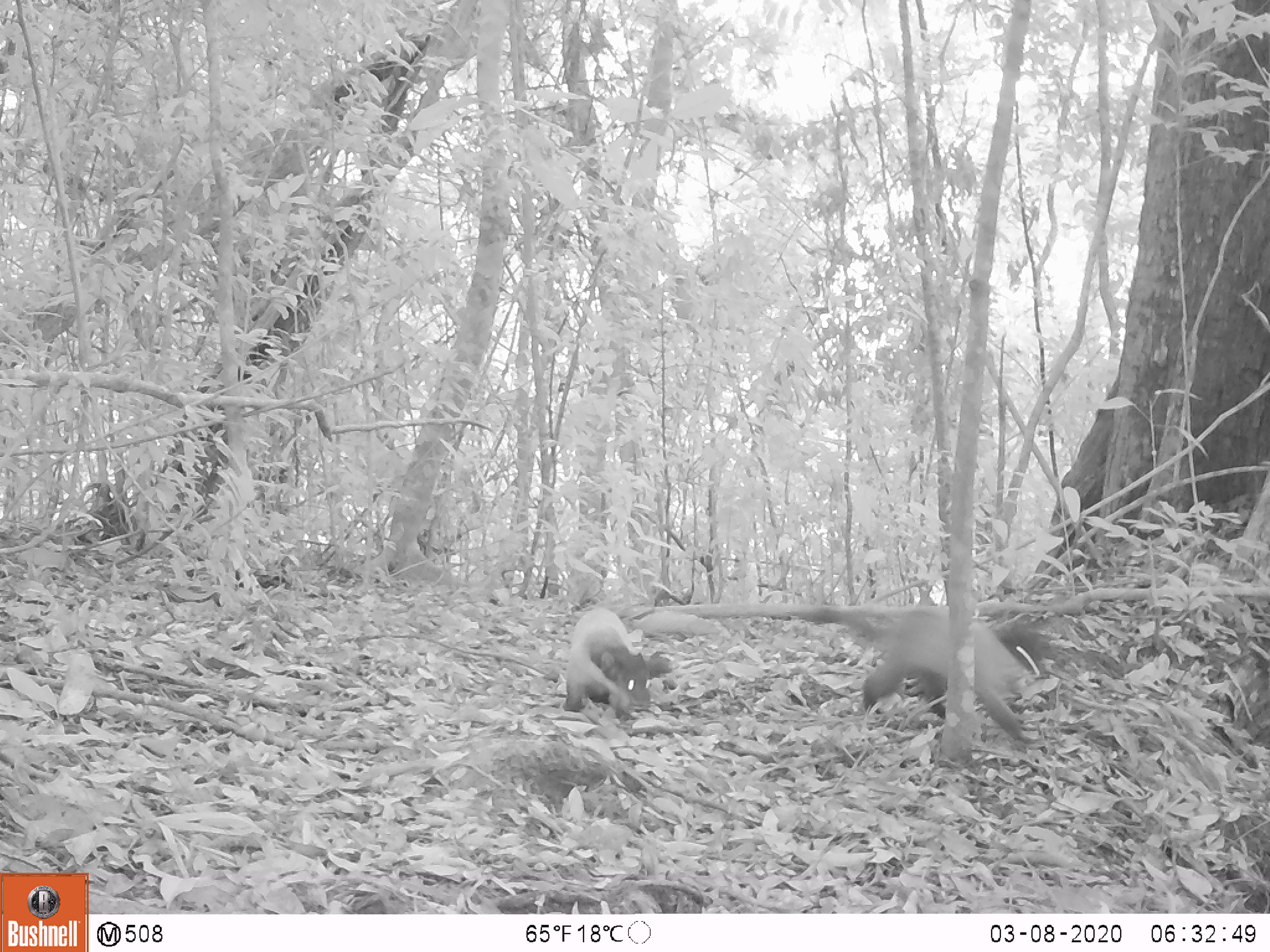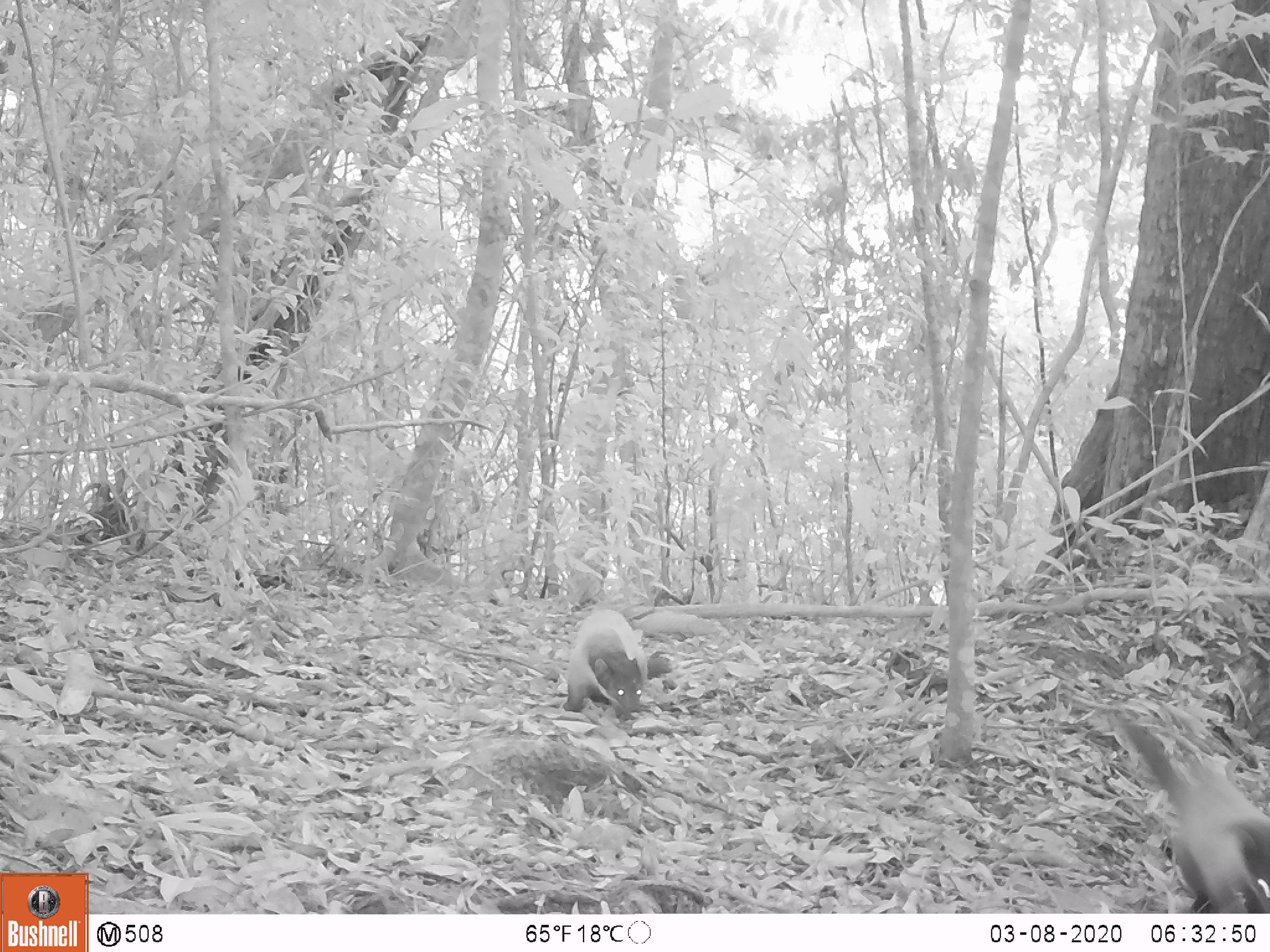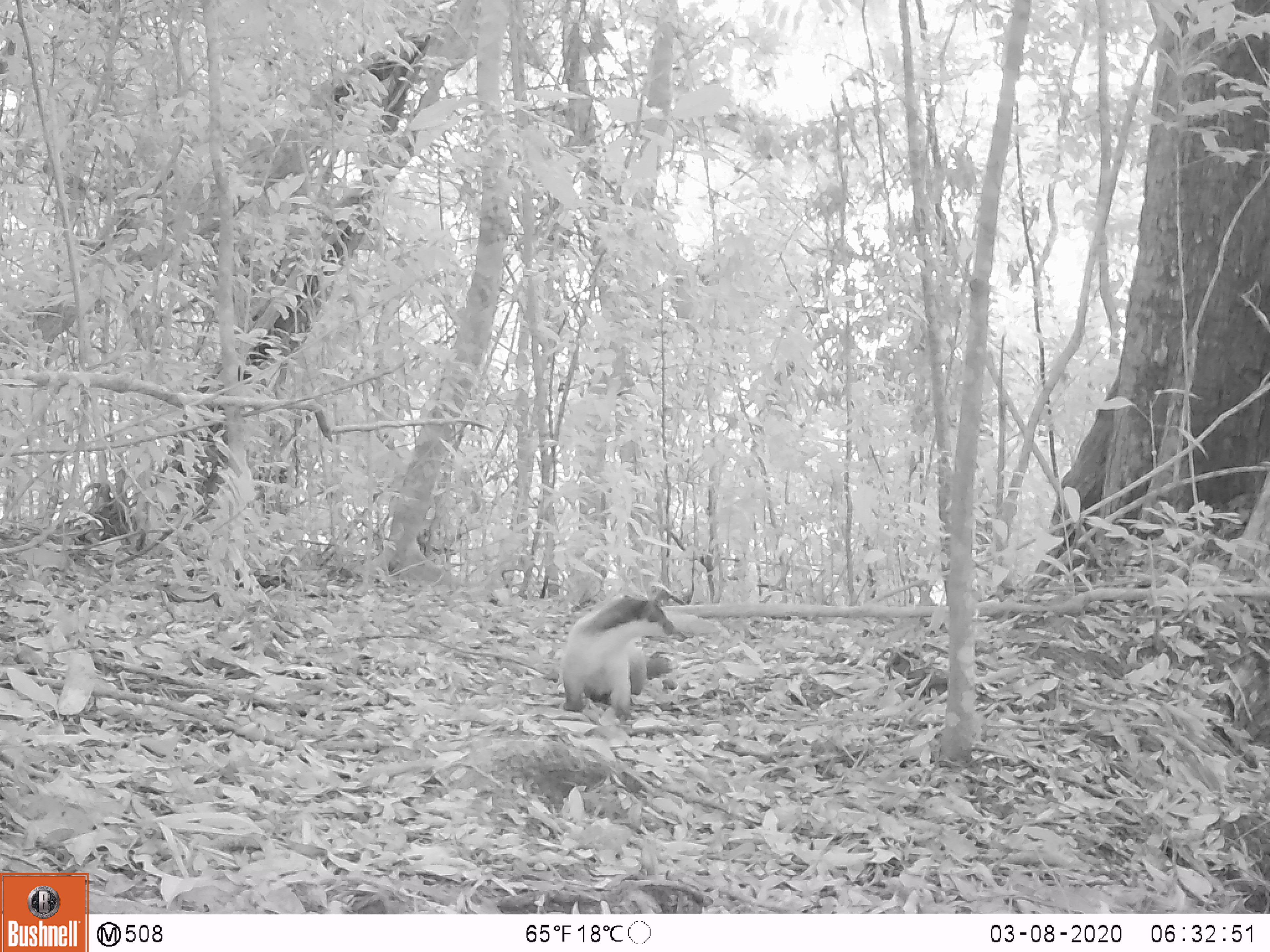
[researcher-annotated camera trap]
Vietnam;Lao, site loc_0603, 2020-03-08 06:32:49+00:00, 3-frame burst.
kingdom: Animalia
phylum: Chordata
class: Mammalia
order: Carnivora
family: Mustelidae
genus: Martes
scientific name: Martes flavigula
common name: yellow-throated marten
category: yellow throated marten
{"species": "yellow throated marten (yellow-throated marten) (Martes flavigula)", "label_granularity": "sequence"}